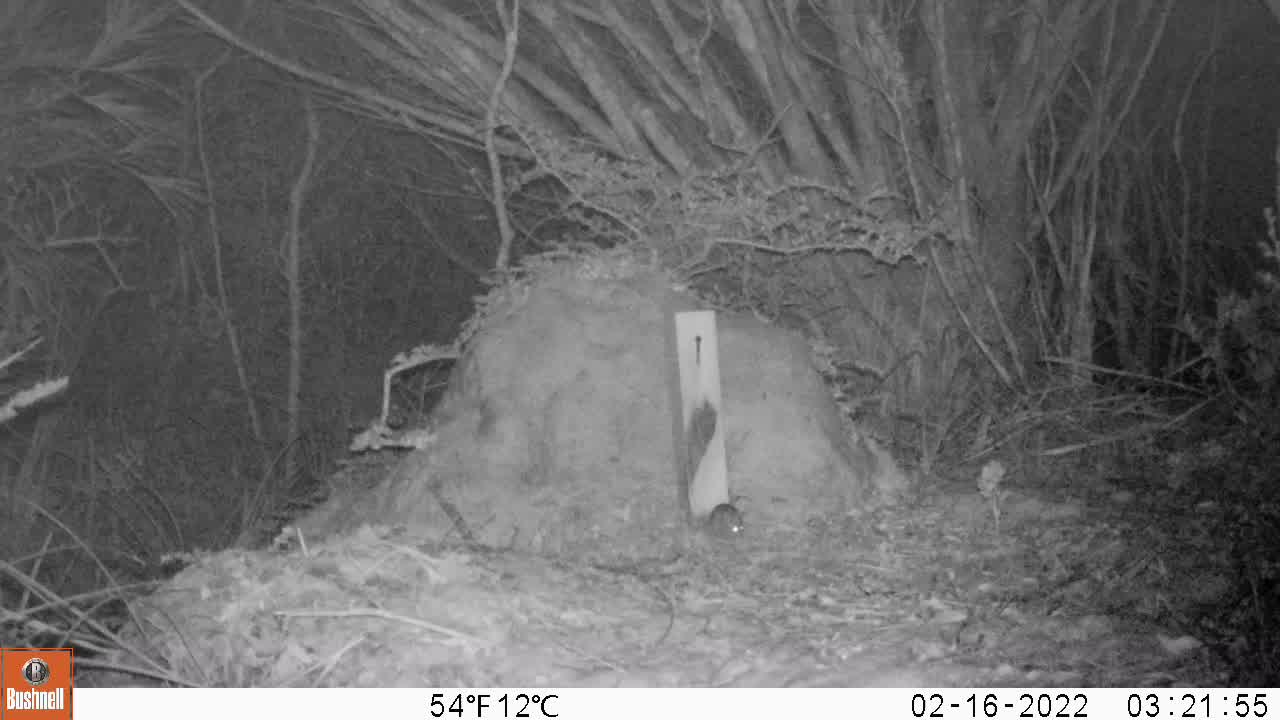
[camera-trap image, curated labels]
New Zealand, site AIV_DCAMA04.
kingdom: Animalia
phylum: Chordata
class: Mammalia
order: Rodentia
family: Muridae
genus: Mus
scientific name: Mus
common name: mouse